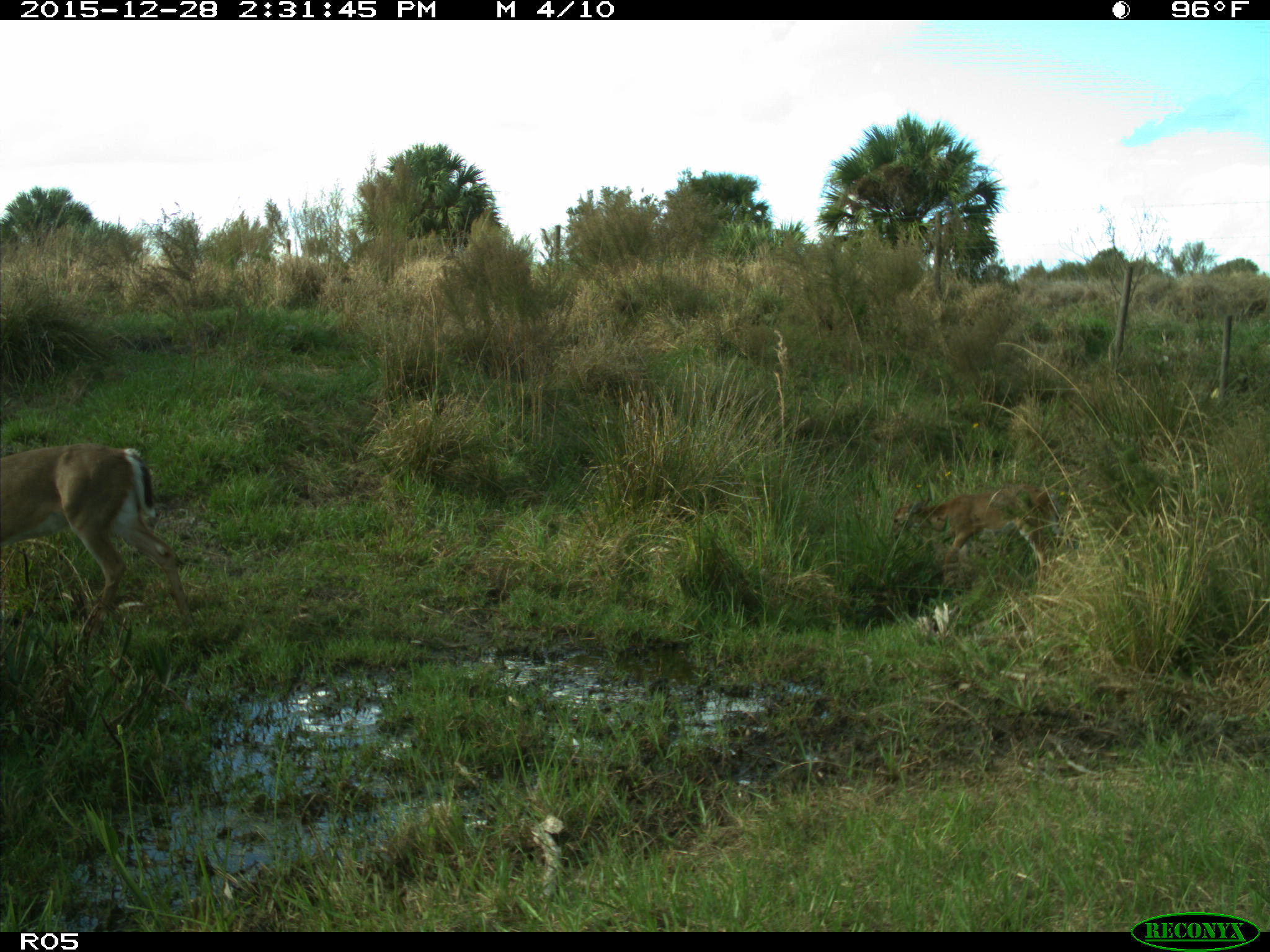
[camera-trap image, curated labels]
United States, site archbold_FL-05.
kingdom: Animalia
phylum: Chordata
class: Mammalia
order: Artiodactyla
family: Cervidae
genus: Odocoileus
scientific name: Odocoileus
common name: deer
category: unidentified deer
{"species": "unidentified deer (deer) (Odocoileus)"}